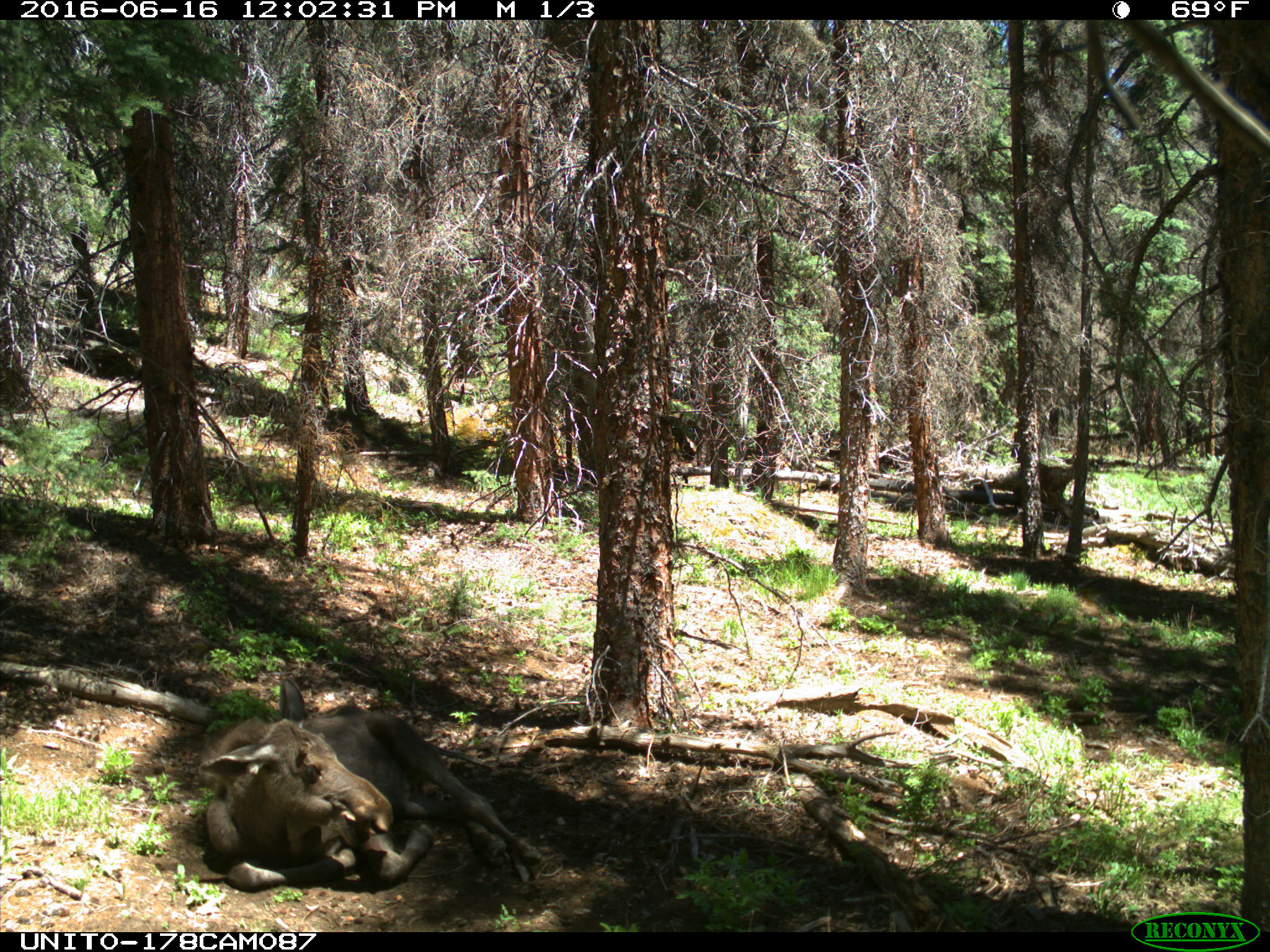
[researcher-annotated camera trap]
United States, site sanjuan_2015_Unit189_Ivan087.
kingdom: Animalia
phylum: Chordata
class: Mammalia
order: Artiodactyla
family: Cervidae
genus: Alces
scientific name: Alces alces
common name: moose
Alces alces (moose).